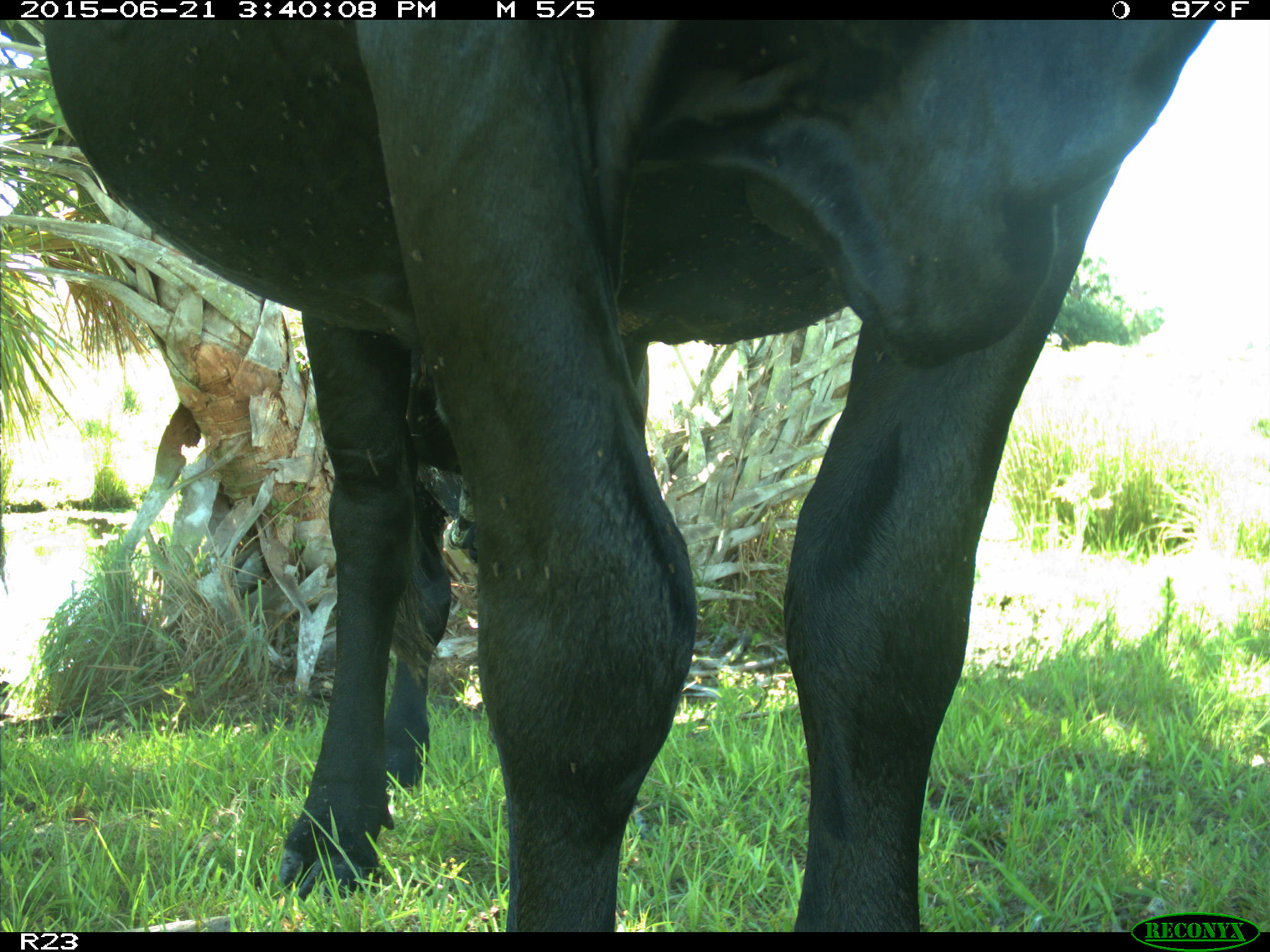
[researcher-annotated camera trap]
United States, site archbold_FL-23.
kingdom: Animalia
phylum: Chordata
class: Mammalia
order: Artiodactyla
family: Bovidae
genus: Bos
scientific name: Bos taurus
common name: domestic cow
Bos taurus (domestic cow).